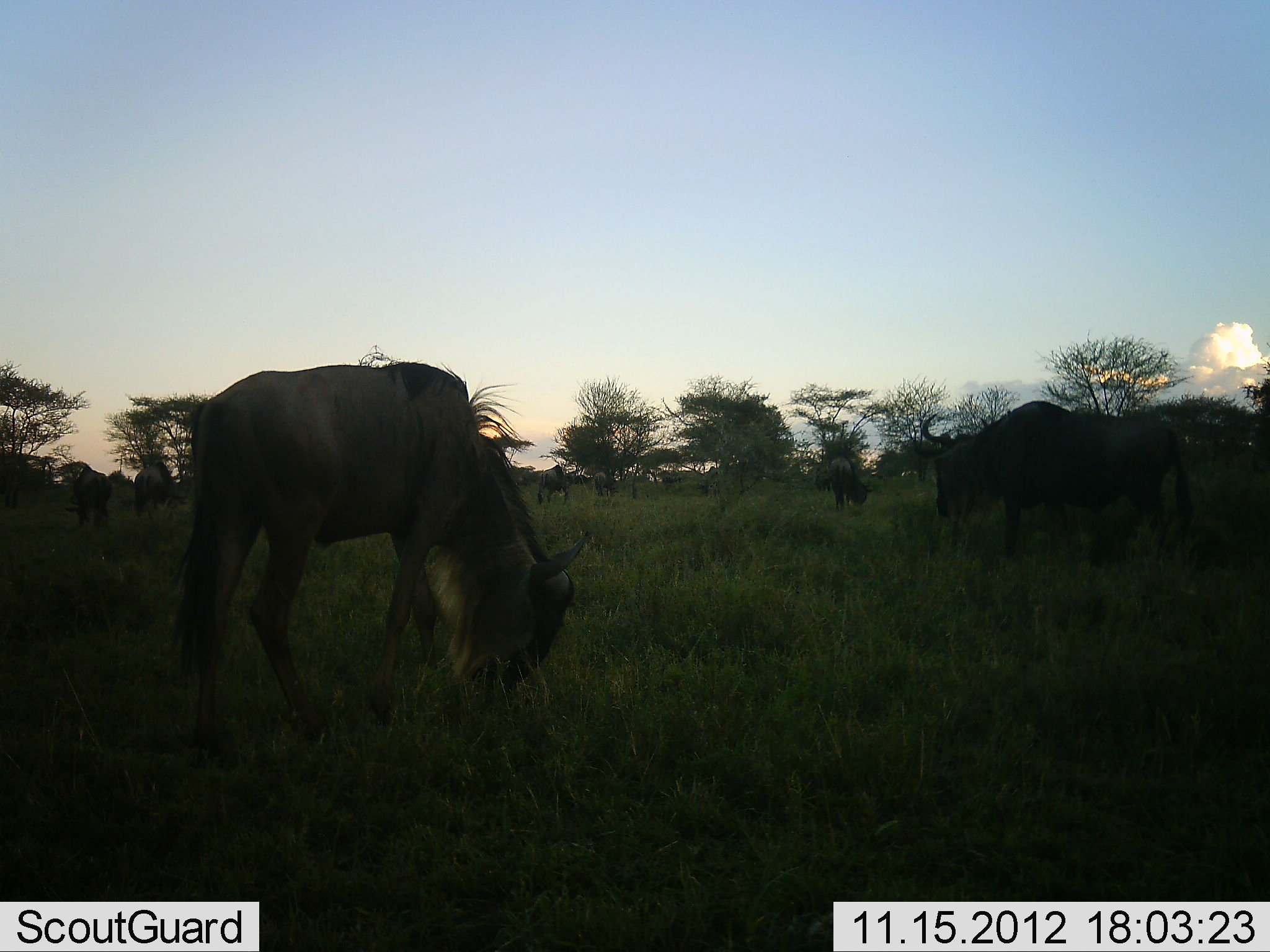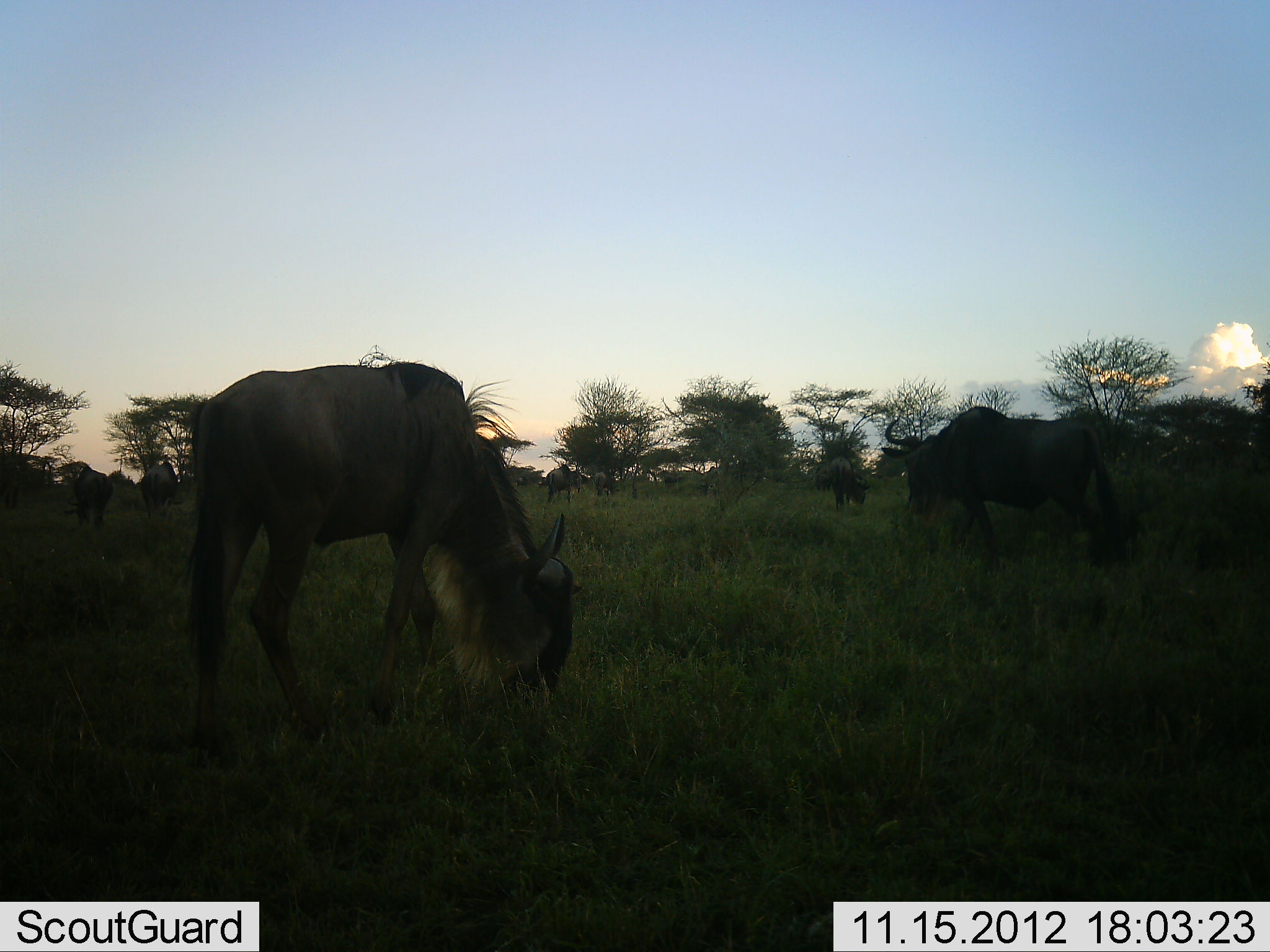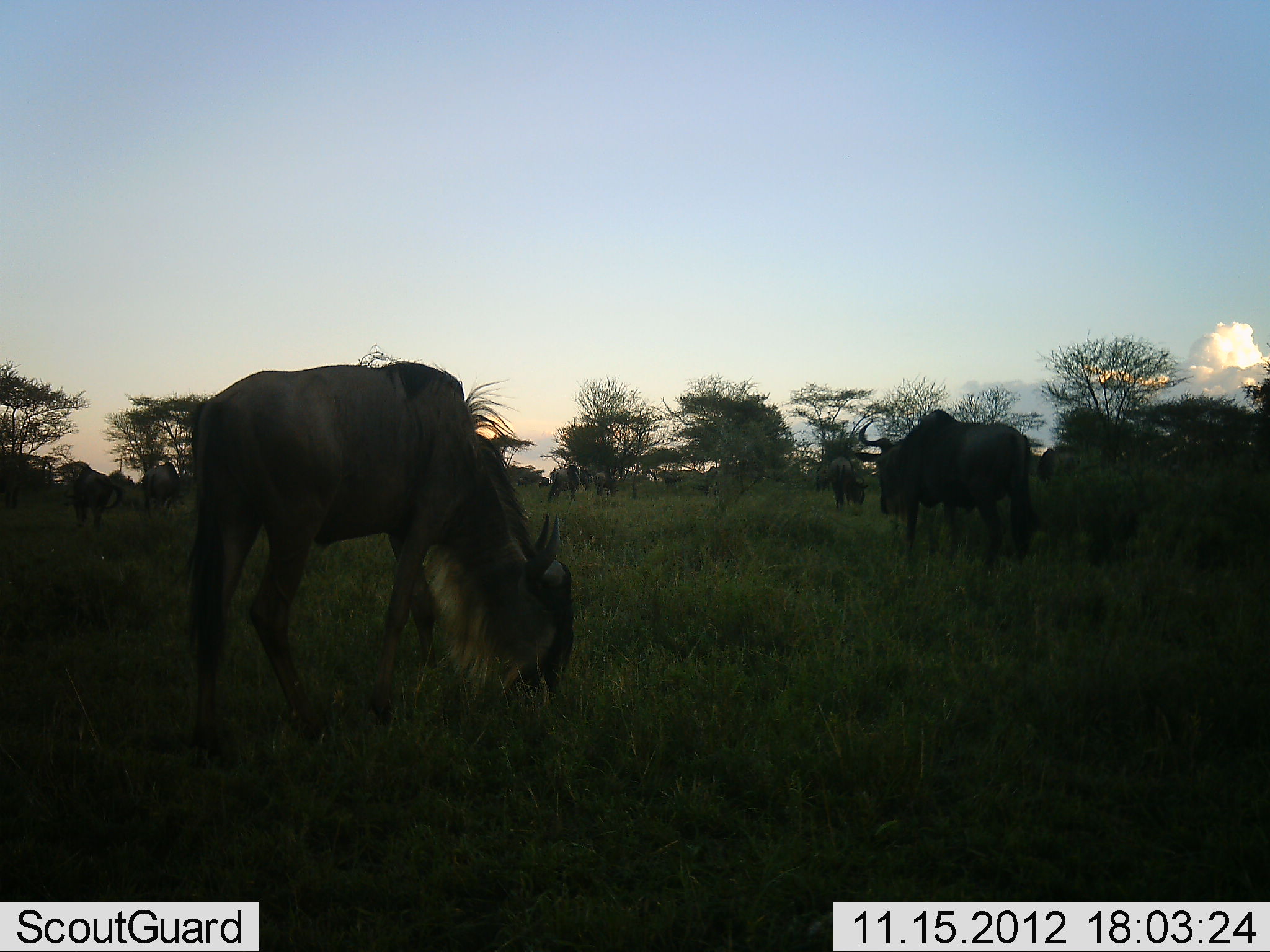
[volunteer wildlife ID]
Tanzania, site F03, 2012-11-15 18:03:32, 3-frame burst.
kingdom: Animalia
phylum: Chordata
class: Mammalia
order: Artiodactyla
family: Bovidae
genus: Connochaetes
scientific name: Connochaetes taurinus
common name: blue wildebeest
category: wildebeest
Wildebeest (blue wildebeest) (Connochaetes taurinus), count 7. Behavior (volunteer vote fractions): standing 80%, resting 10%, moving 70%, interacting 0%. Young present (vote fraction): 0%. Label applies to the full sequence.